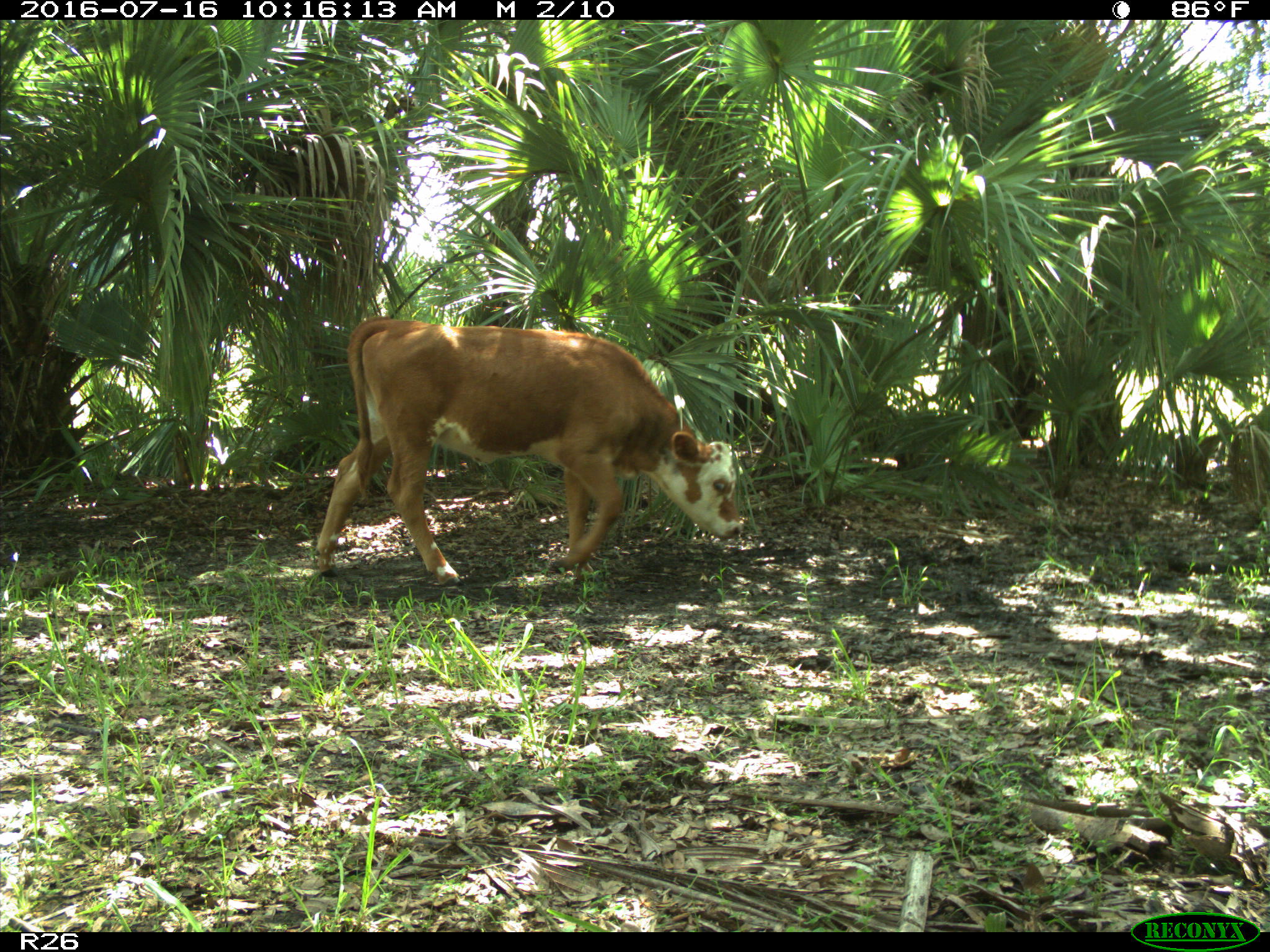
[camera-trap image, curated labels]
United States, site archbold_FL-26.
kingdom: Animalia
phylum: Chordata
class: Mammalia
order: Artiodactyla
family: Bovidae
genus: Bos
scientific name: Bos taurus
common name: domestic cow